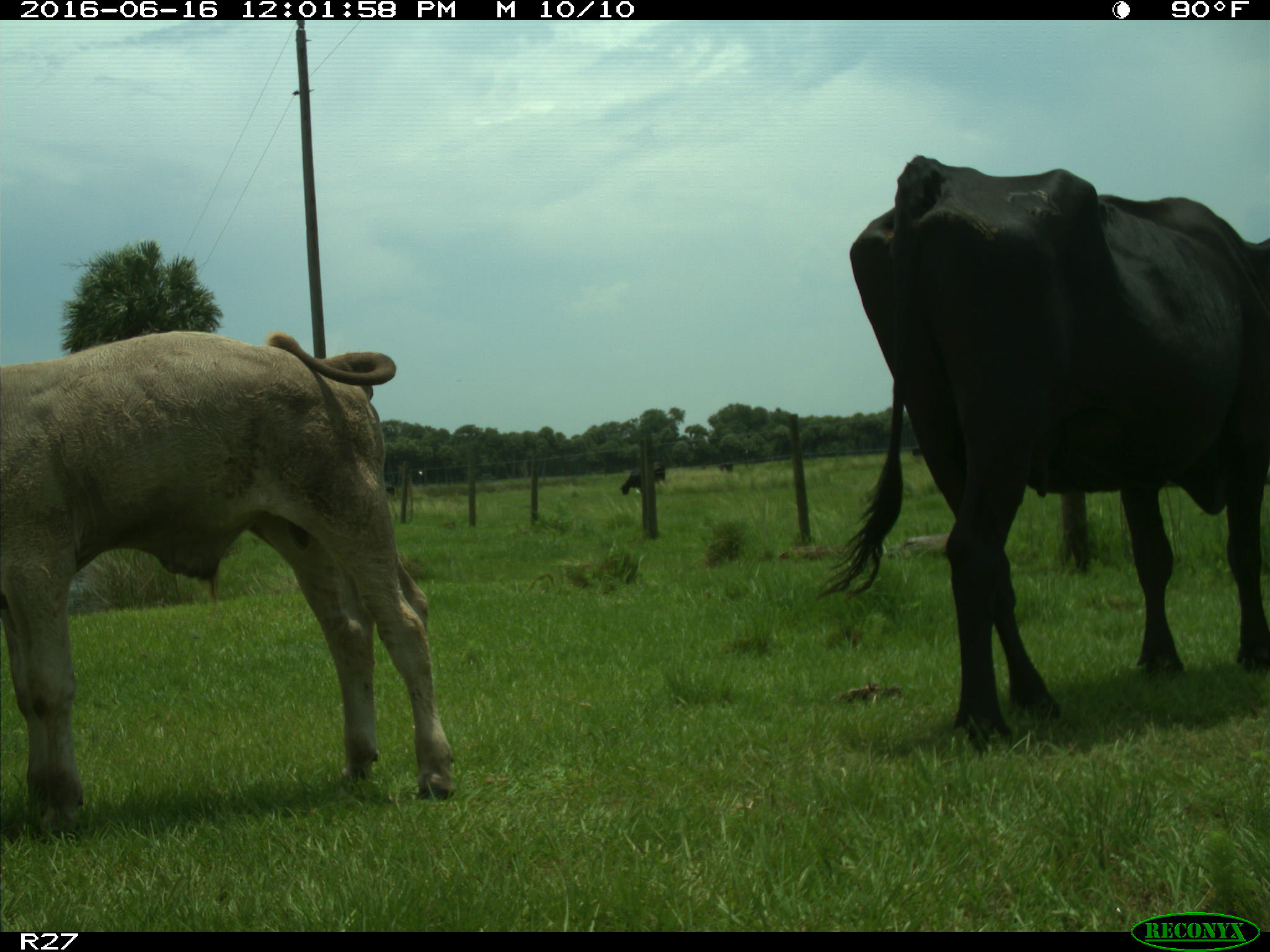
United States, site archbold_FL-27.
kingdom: Animalia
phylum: Chordata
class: Mammalia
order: Artiodactyla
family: Bovidae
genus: Bos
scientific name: Bos taurus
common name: domestic cow